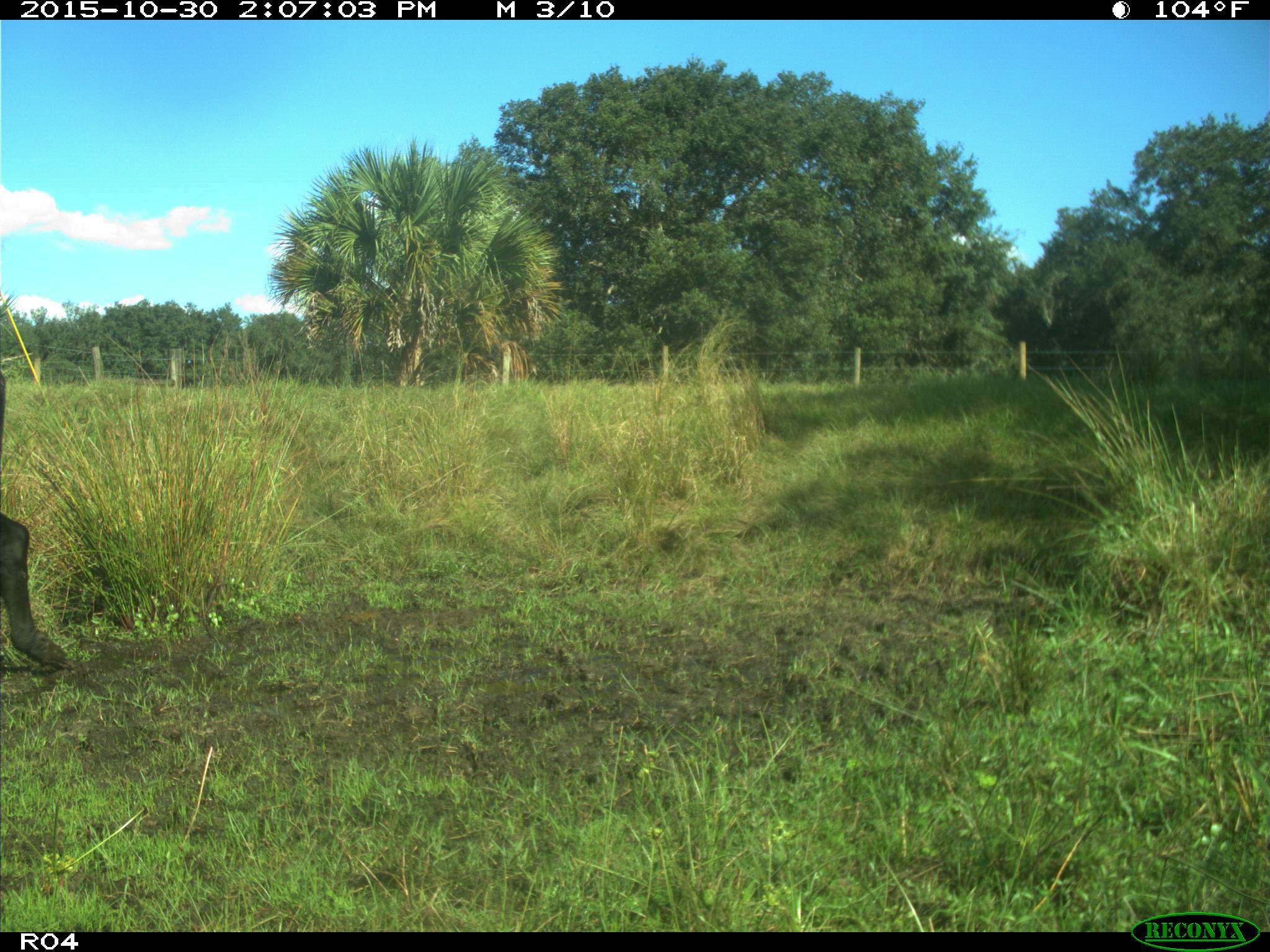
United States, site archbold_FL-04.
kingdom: Animalia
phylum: Chordata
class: Mammalia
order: Artiodactyla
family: Bovidae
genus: Bos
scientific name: Bos taurus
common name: domestic cow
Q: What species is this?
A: Bos taurus (domestic cow).